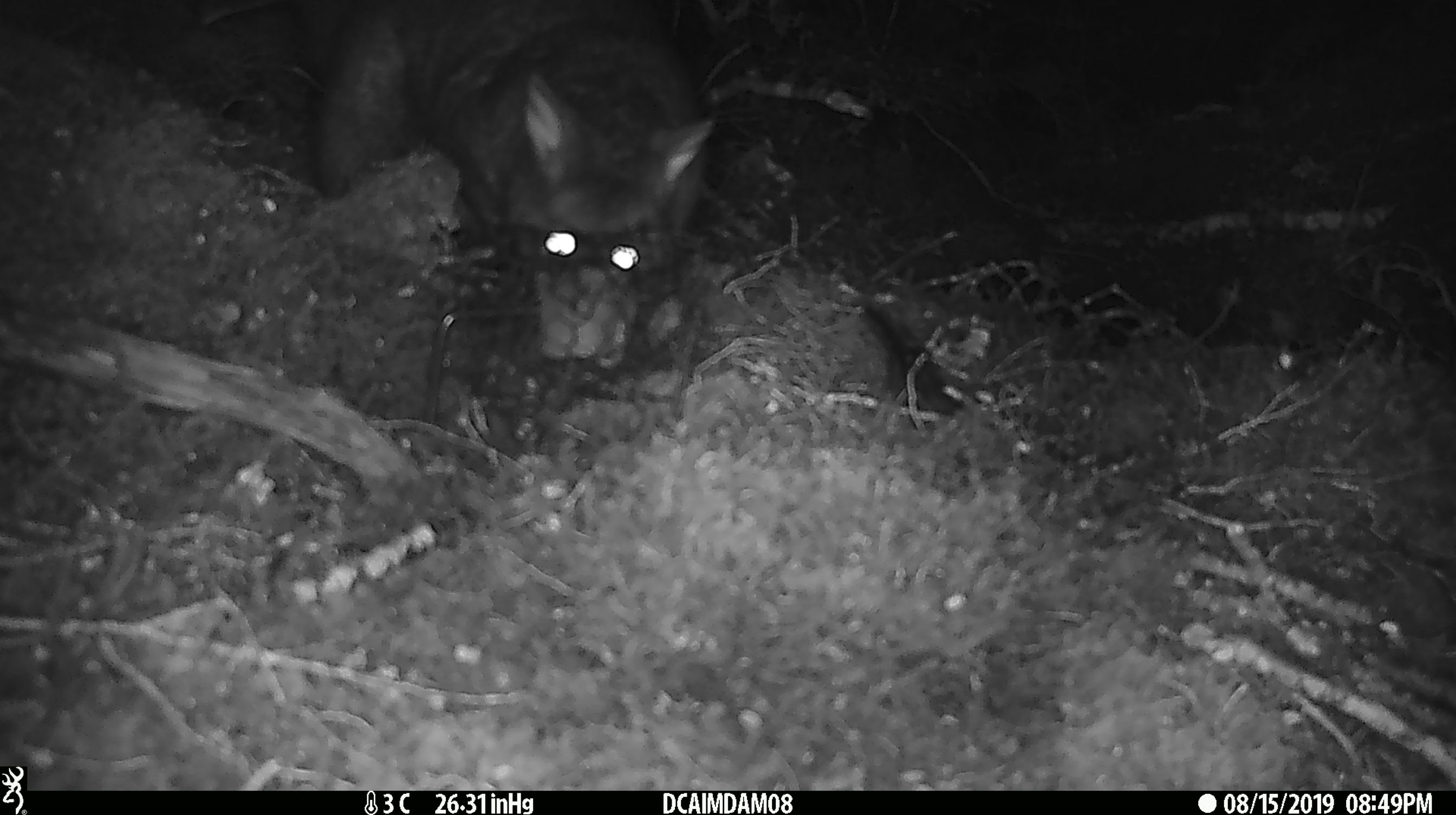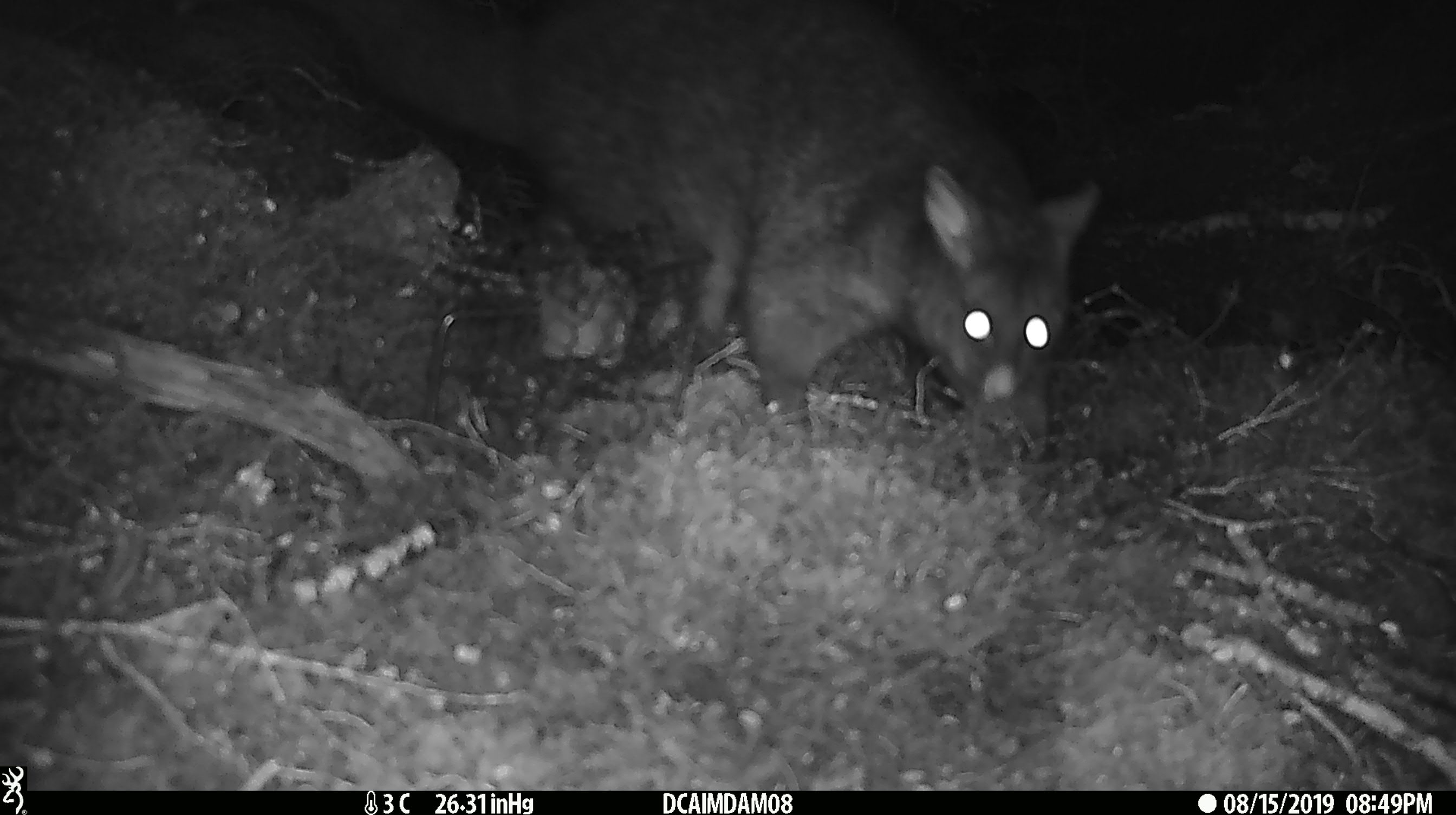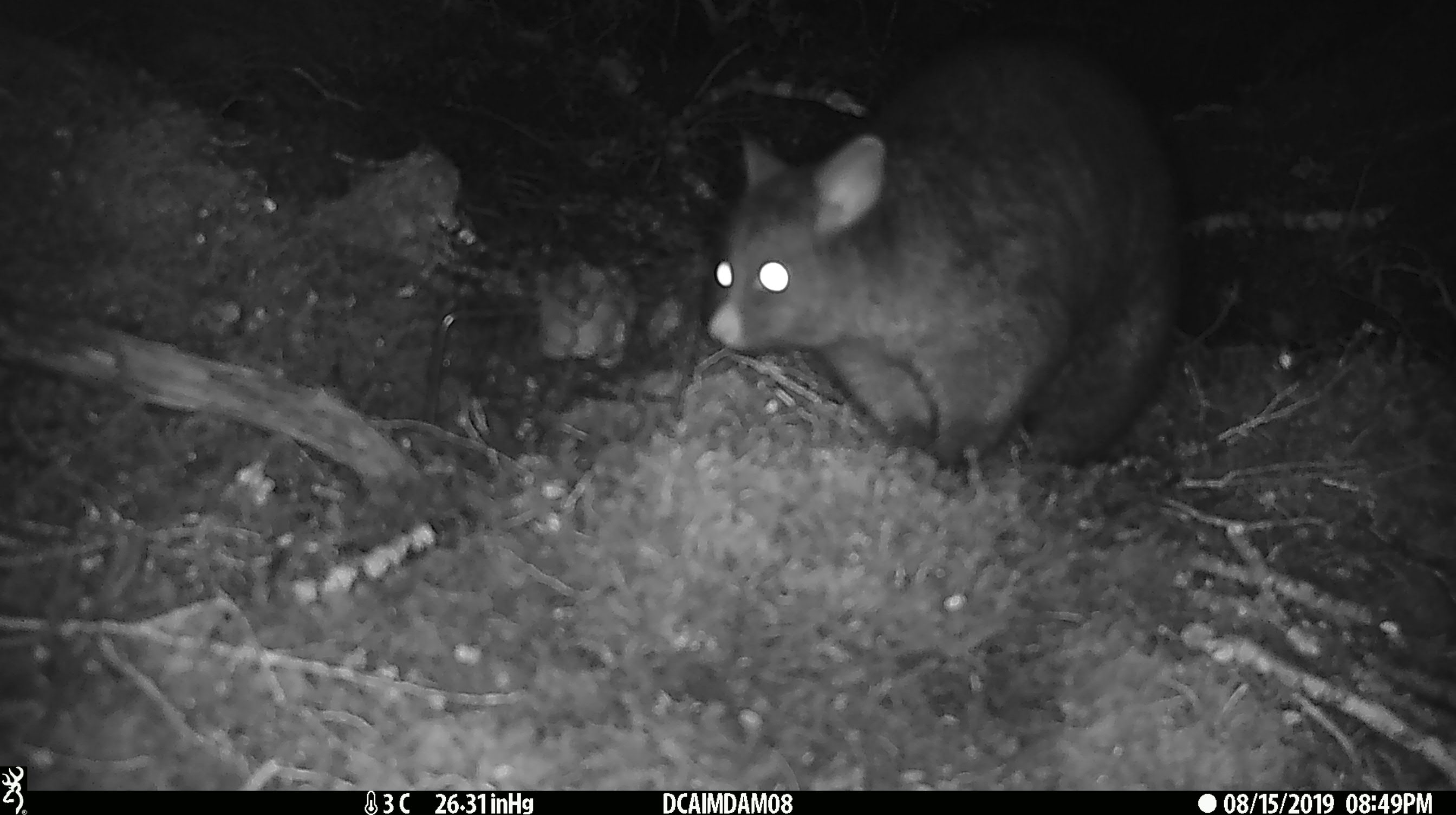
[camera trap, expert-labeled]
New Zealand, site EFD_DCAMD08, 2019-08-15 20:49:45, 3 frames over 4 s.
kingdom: Animalia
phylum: Chordata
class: Mammalia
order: Diprotodontia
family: Phalangeridae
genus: Trichosurus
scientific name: Trichosurus vulpecula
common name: common brushtail possum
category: possum